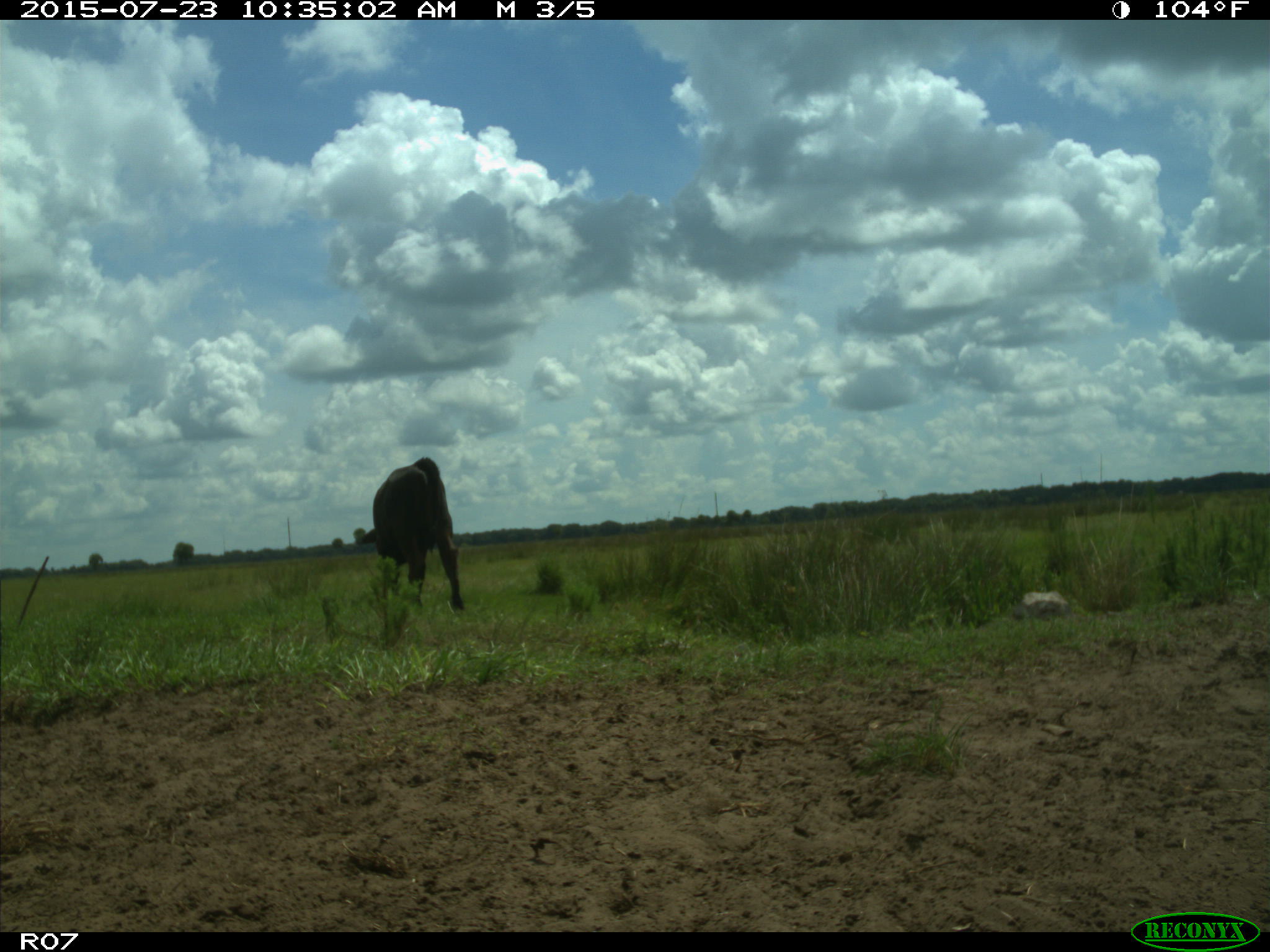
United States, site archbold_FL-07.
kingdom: Animalia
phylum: Chordata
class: Mammalia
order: Artiodactyla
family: Bovidae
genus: Bos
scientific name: Bos taurus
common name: domestic cow